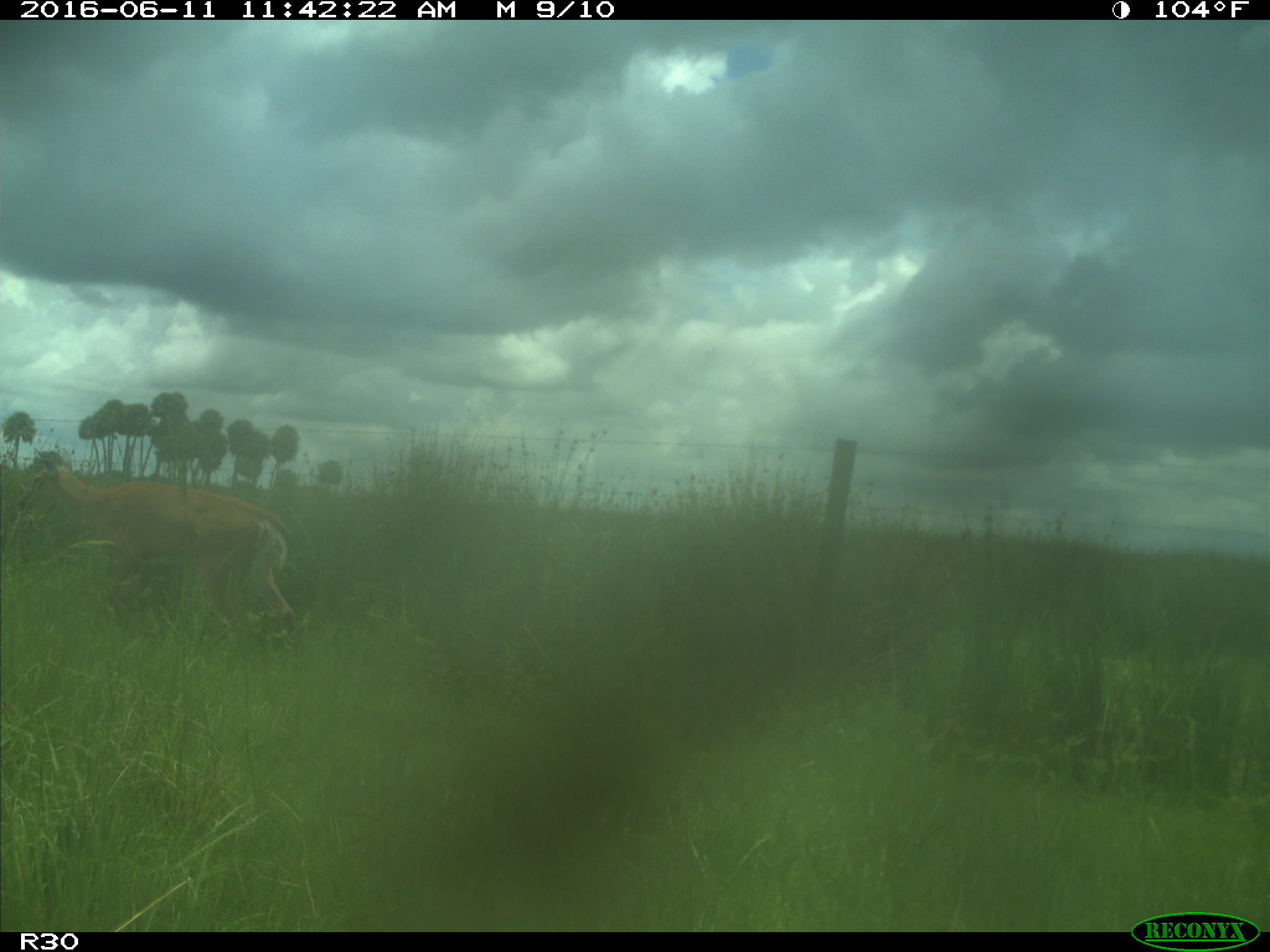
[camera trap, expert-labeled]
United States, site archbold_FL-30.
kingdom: Animalia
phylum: Chordata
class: Mammalia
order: Artiodactyla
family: Cervidae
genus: Odocoileus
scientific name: Odocoileus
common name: deer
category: unidentified deer